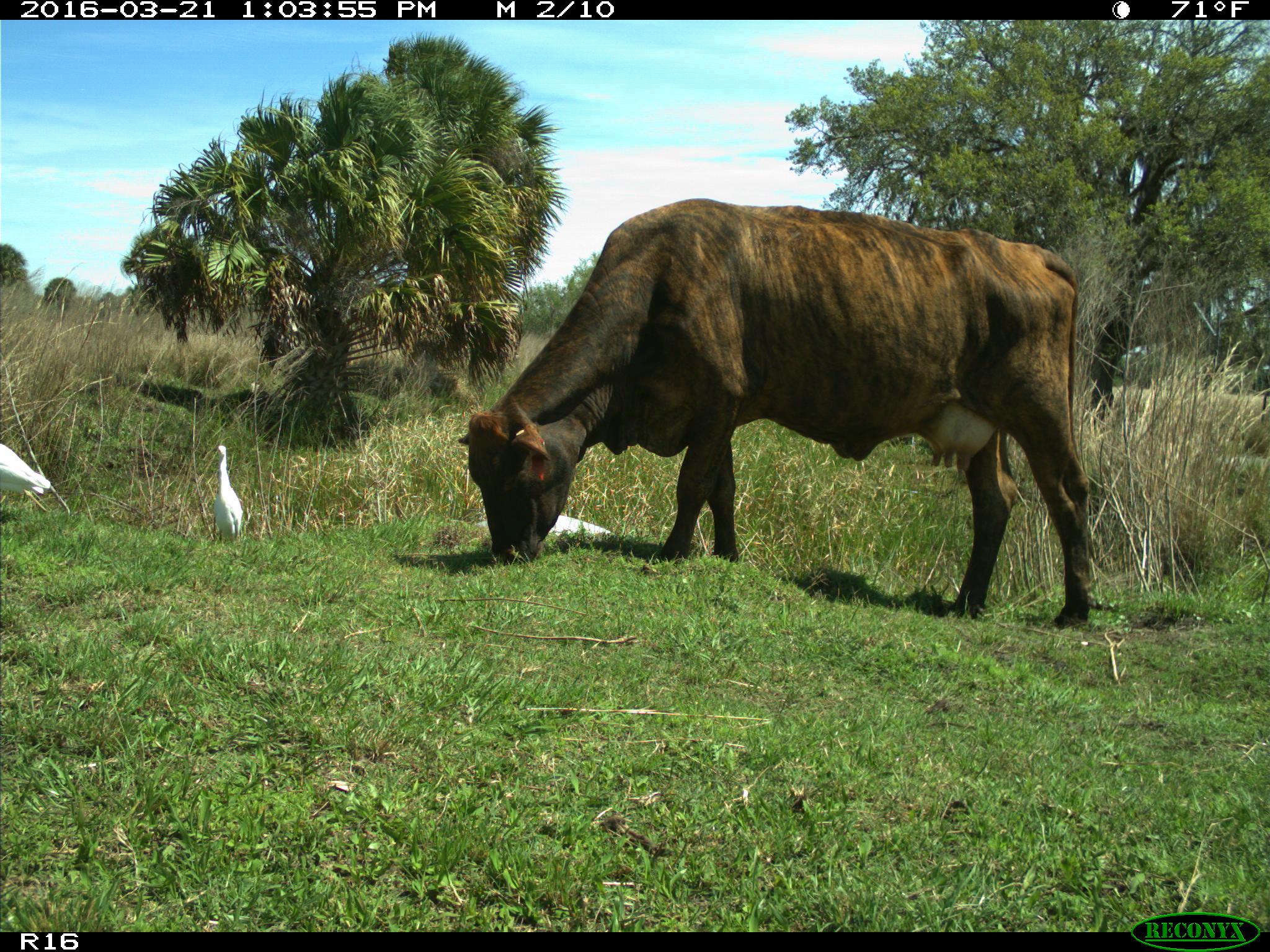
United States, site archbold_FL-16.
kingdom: Animalia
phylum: Chordata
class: Mammalia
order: Artiodactyla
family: Bovidae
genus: Bos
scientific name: Bos taurus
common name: domestic cow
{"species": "Bos taurus (domestic cow)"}